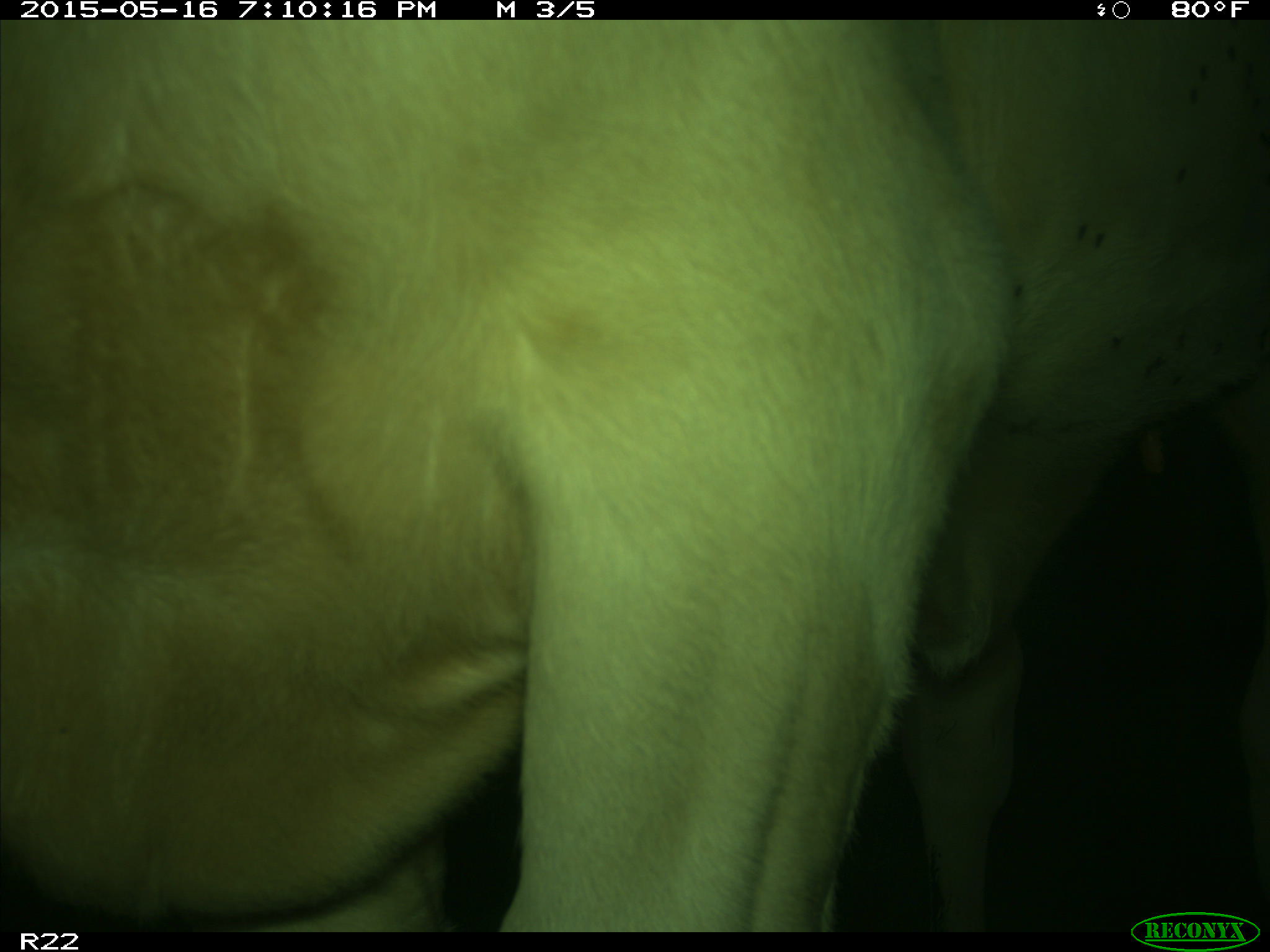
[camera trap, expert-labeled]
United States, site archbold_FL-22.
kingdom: Animalia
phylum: Chordata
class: Mammalia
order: Artiodactyla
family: Bovidae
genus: Bos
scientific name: Bos taurus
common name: domestic cow